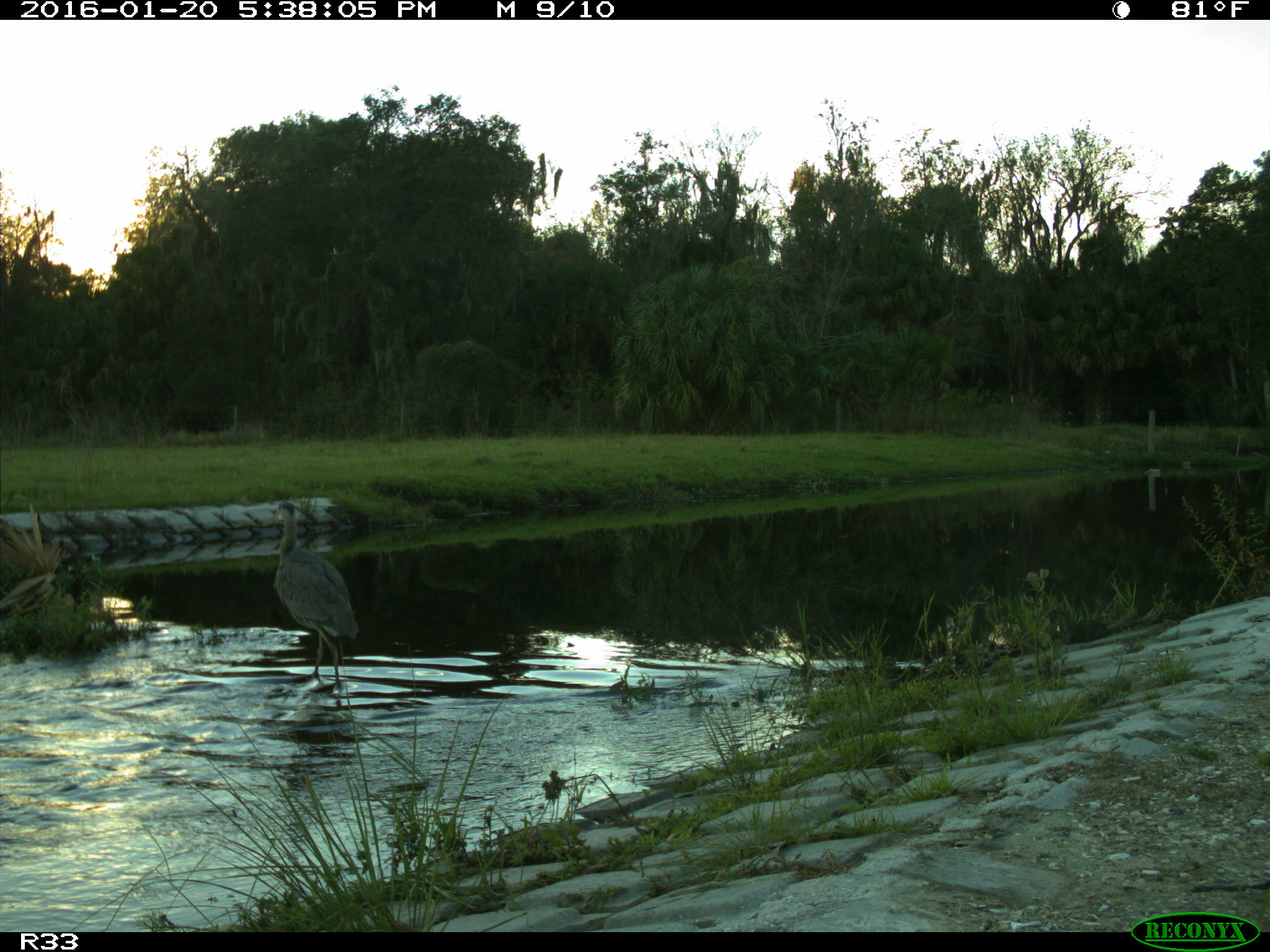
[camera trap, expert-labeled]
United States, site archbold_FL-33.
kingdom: Animalia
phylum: Chordata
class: Aves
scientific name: Aves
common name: birds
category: unidentified bird